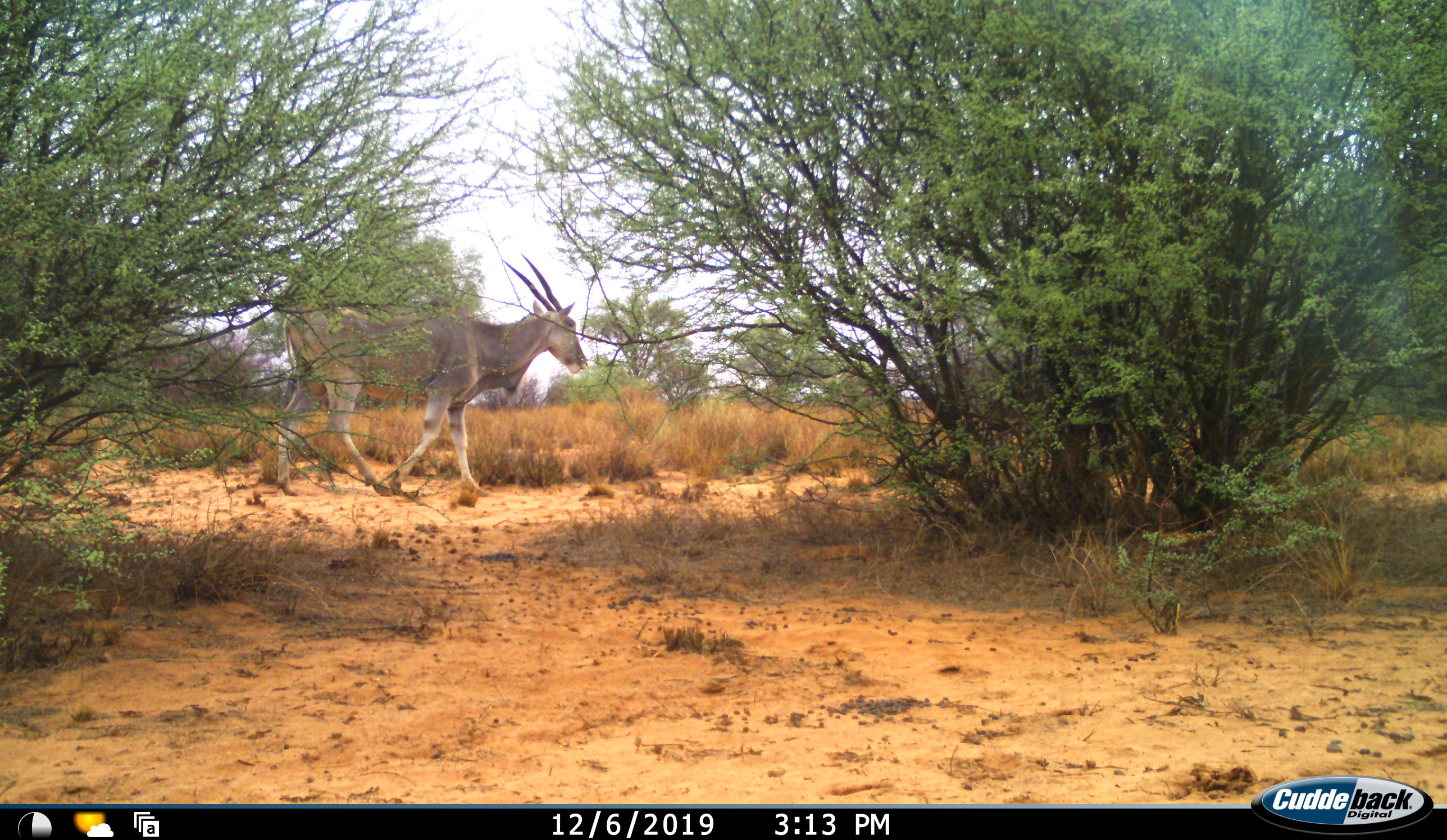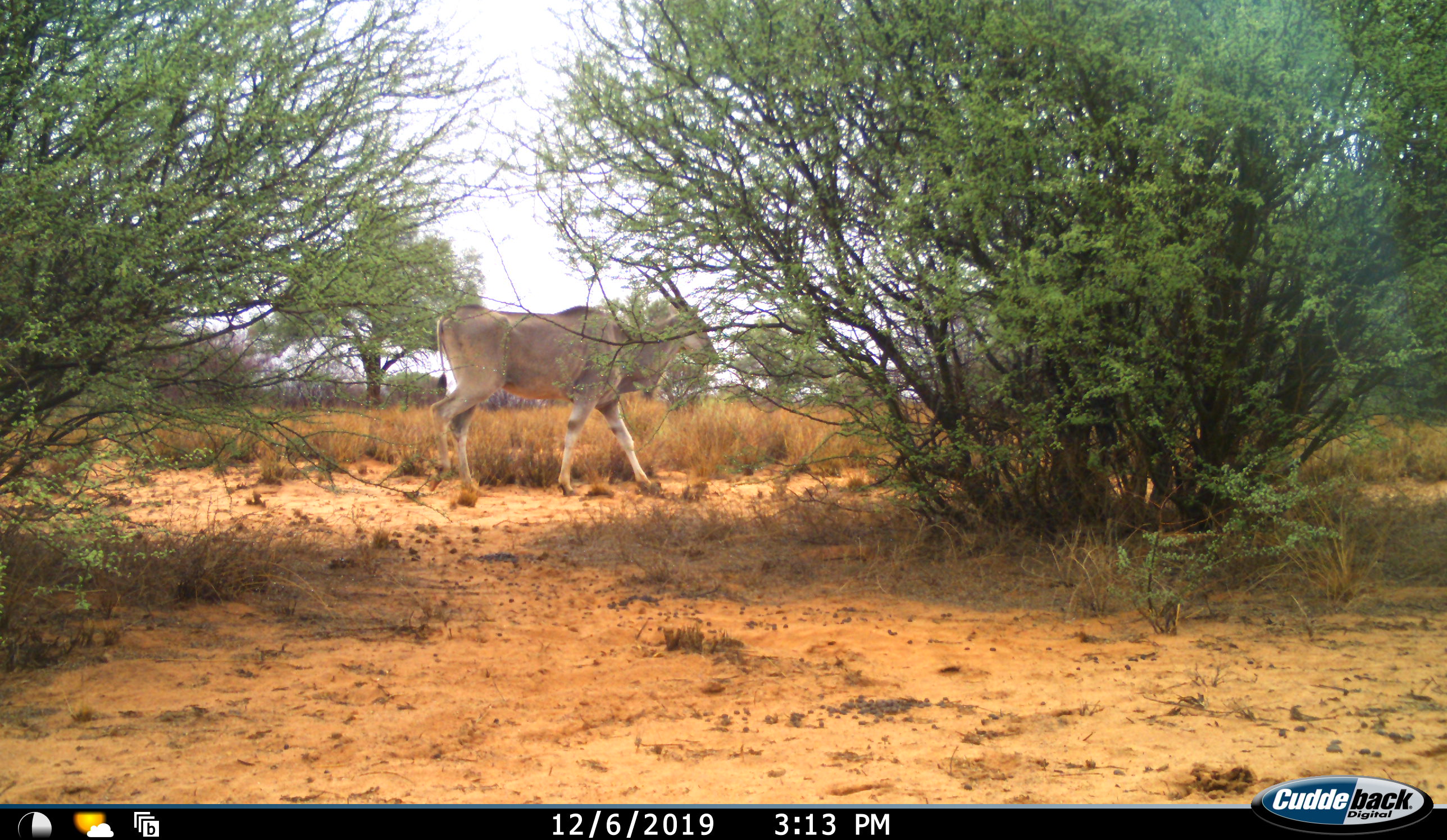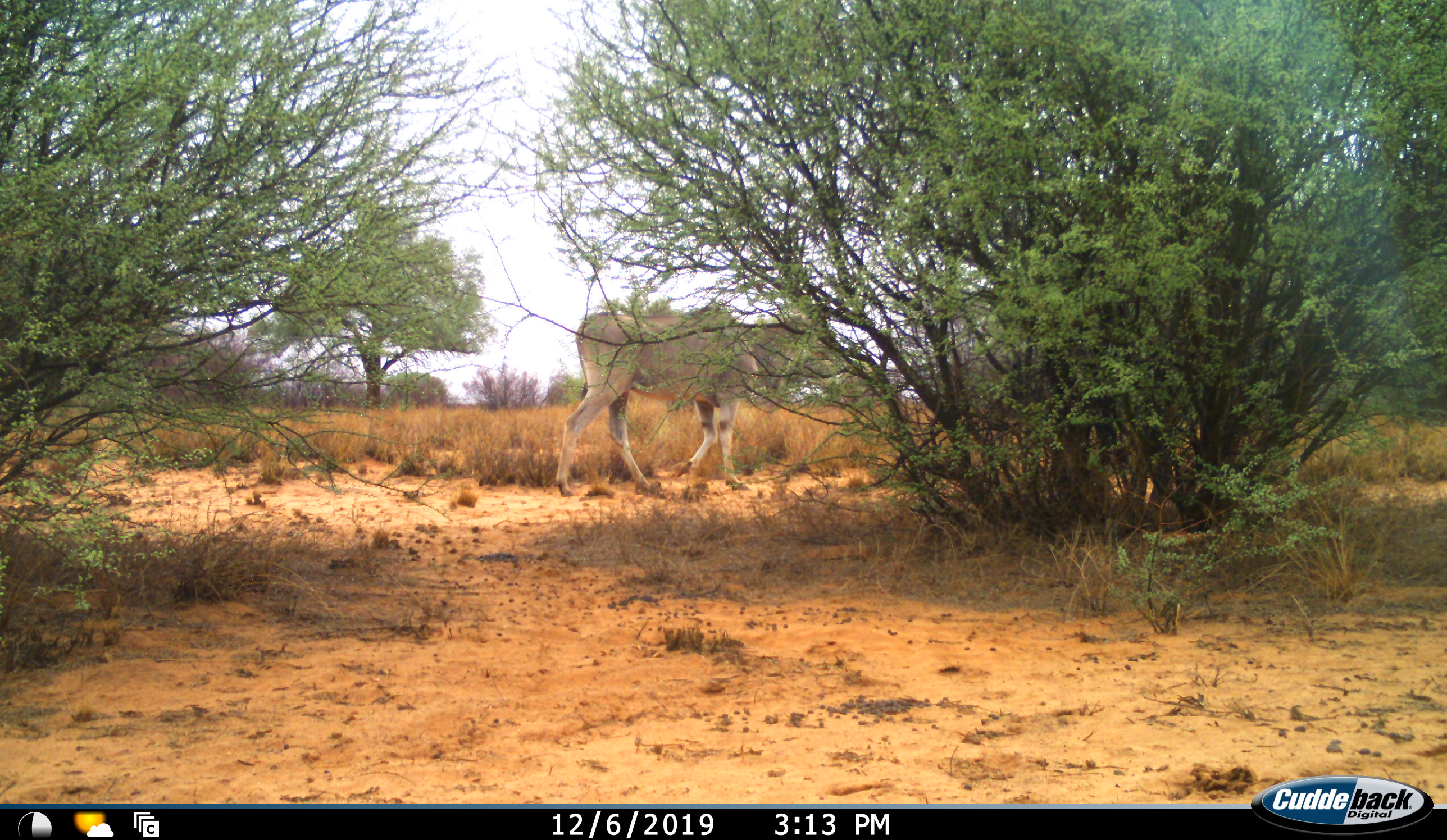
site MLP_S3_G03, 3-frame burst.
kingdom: Animalia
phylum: Chordata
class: Mammalia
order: Artiodactyla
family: Bovidae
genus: Tragelaphus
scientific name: Tragelaphus oryx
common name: eland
Eland (Tragelaphus oryx), count 1. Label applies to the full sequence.